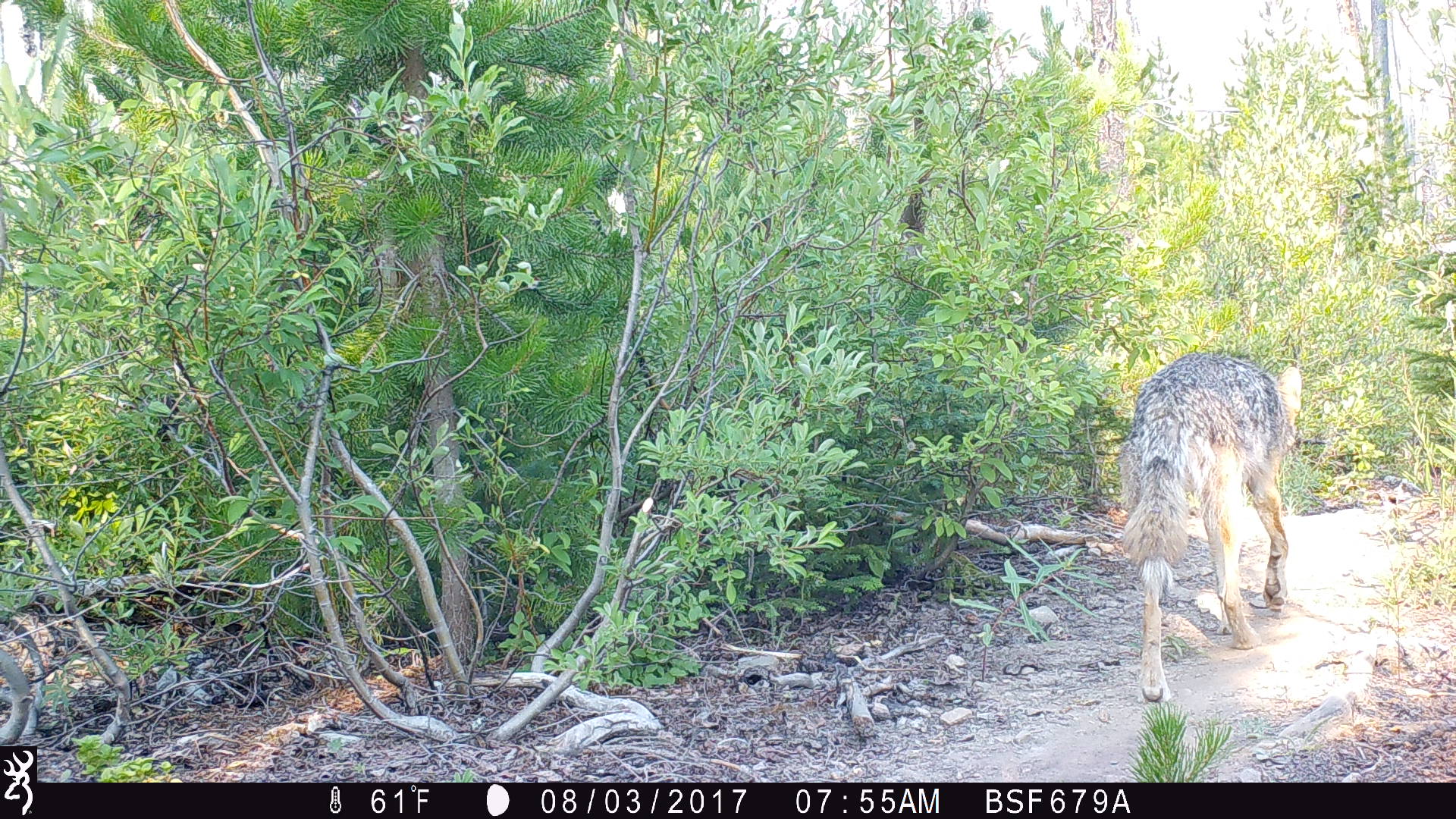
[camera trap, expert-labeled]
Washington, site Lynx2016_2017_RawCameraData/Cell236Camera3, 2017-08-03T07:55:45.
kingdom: Animalia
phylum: Chordata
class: Mammalia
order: Carnivora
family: Canidae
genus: Canis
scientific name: Canis latrans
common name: coyote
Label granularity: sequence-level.